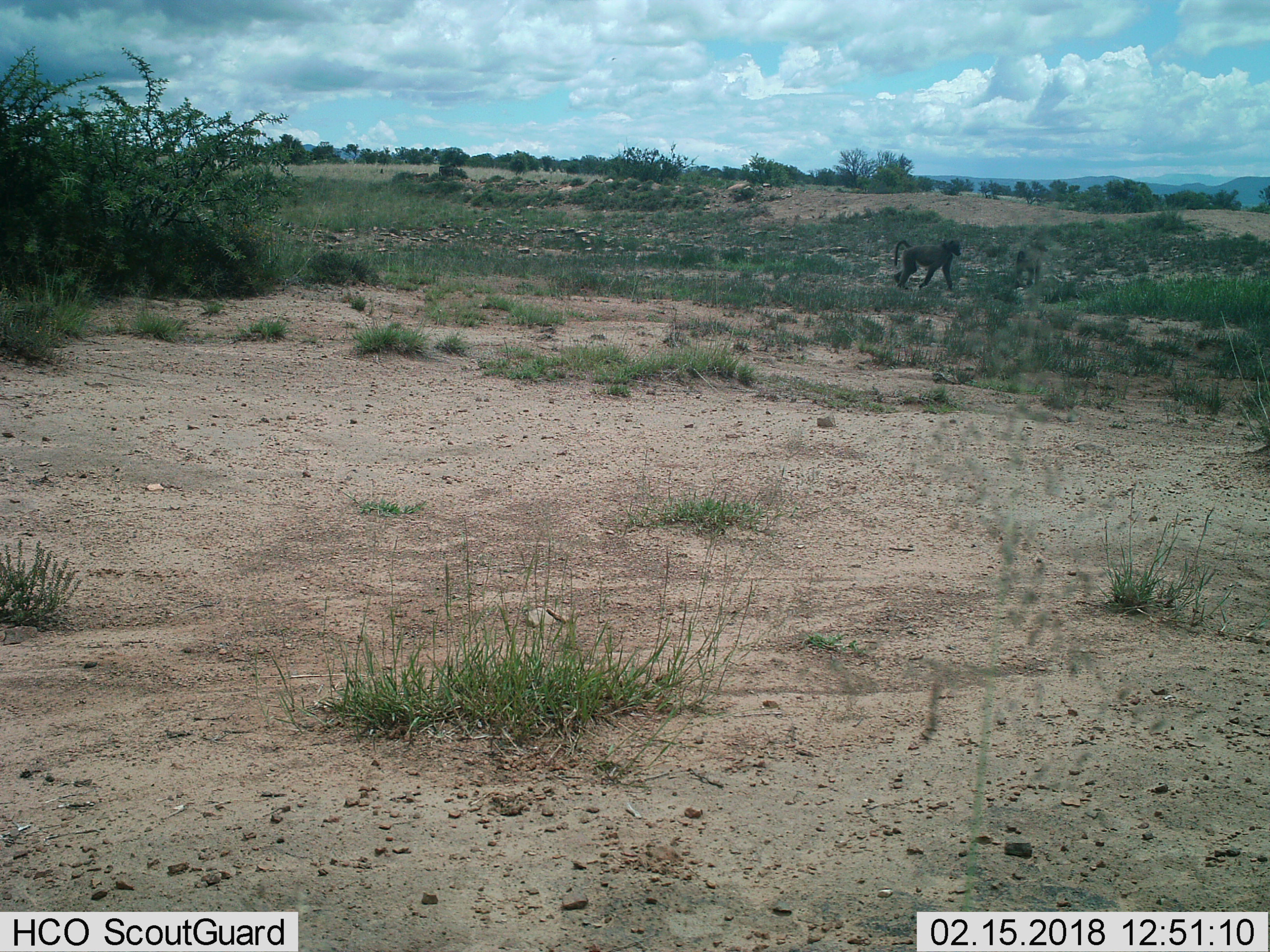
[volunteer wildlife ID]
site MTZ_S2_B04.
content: unidentified animal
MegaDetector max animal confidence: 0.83